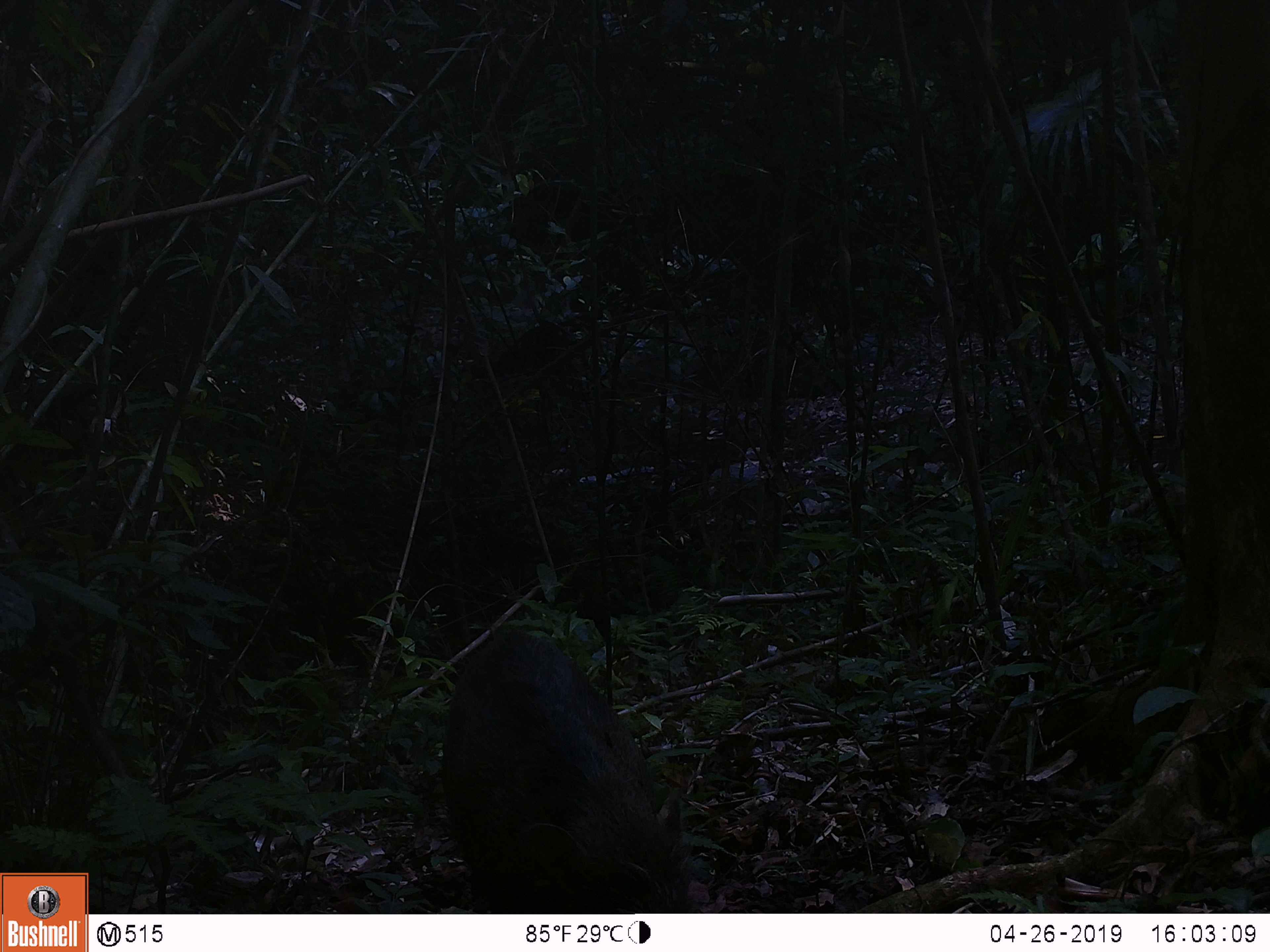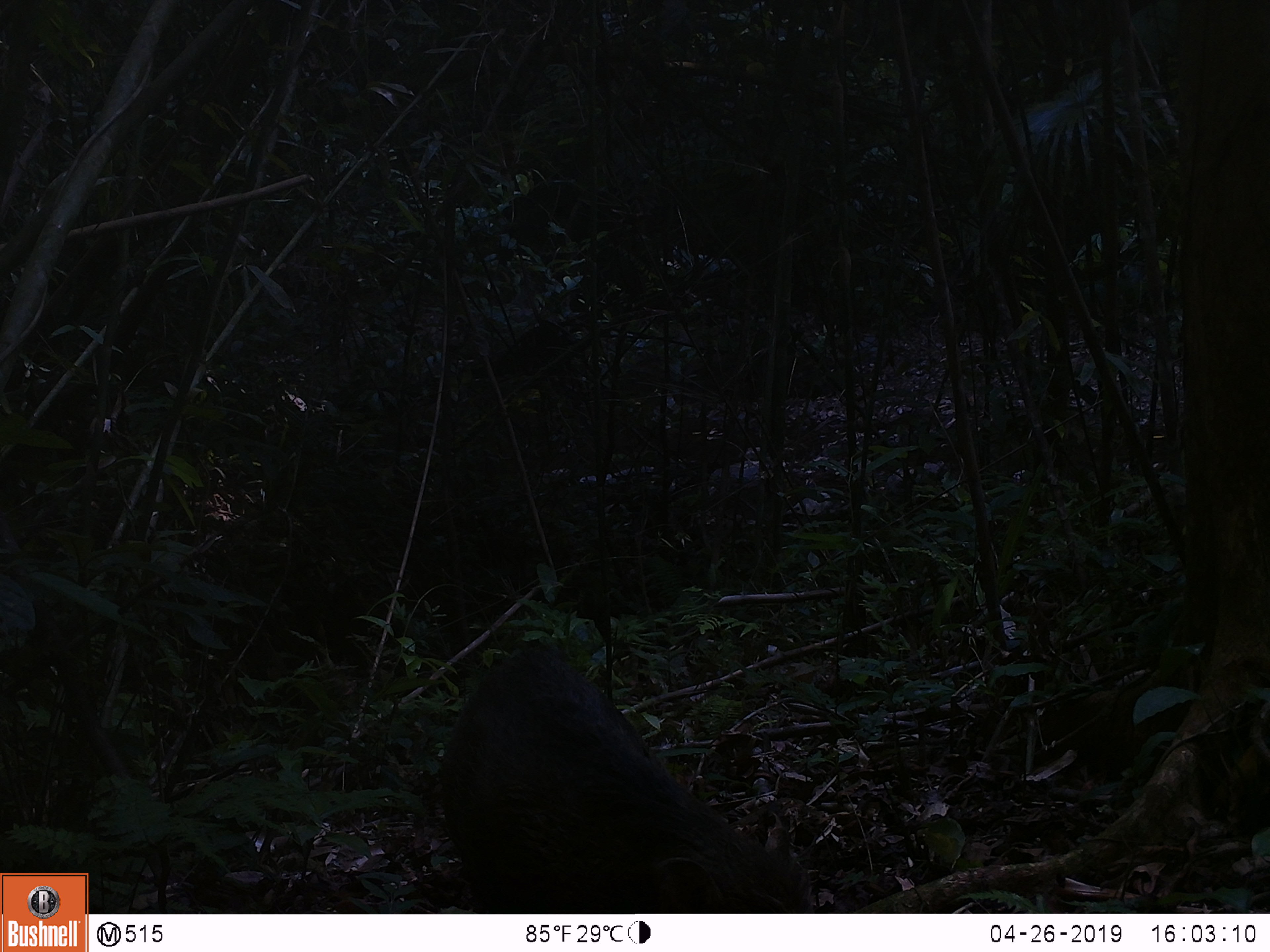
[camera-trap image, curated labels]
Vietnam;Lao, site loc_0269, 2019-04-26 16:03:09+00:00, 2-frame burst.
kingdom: Animalia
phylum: Chordata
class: Mammalia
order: Artiodactyla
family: Suidae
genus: Sus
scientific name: Sus scrofa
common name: eurasian wild pig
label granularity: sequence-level